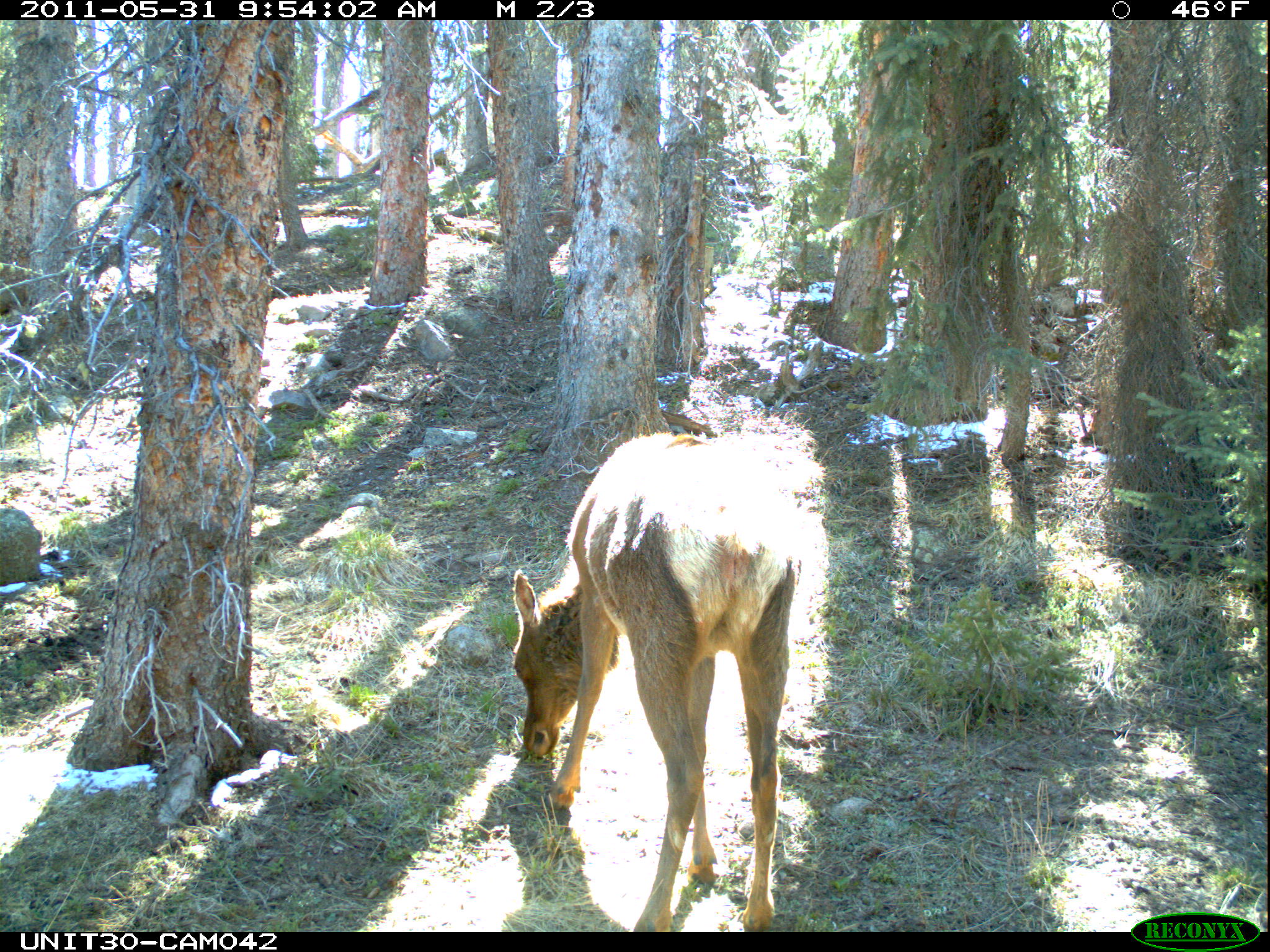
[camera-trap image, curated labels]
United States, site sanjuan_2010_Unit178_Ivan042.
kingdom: Animalia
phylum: Chordata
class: Mammalia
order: Artiodactyla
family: Cervidae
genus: Cervus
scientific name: Cervus elaphus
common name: red deer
Cervus elaphus (red deer).